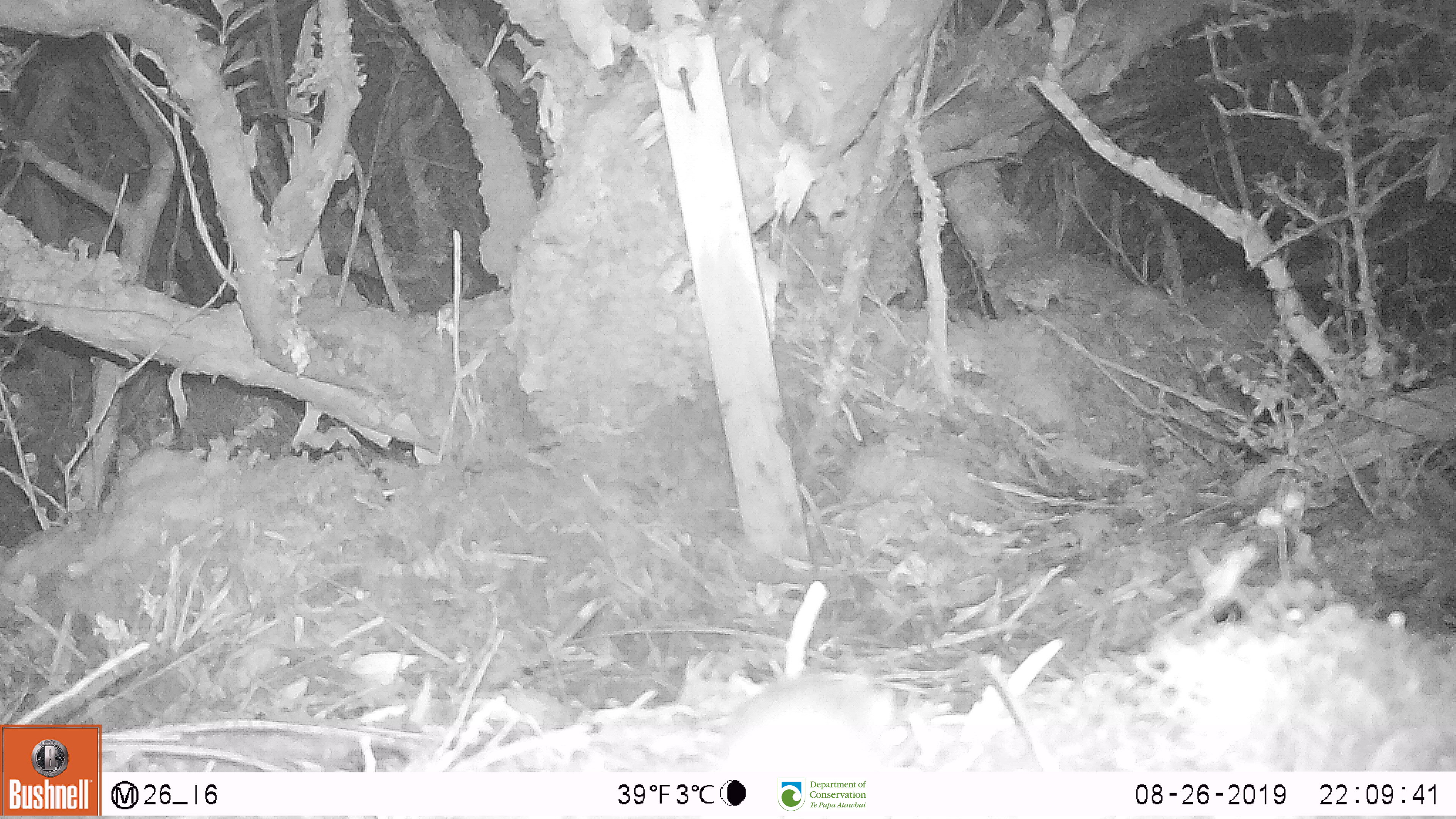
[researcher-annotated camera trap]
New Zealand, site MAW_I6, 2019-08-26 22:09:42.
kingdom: Animalia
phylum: Chordata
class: Mammalia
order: Rodentia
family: Muridae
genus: Mus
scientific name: Mus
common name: mouse